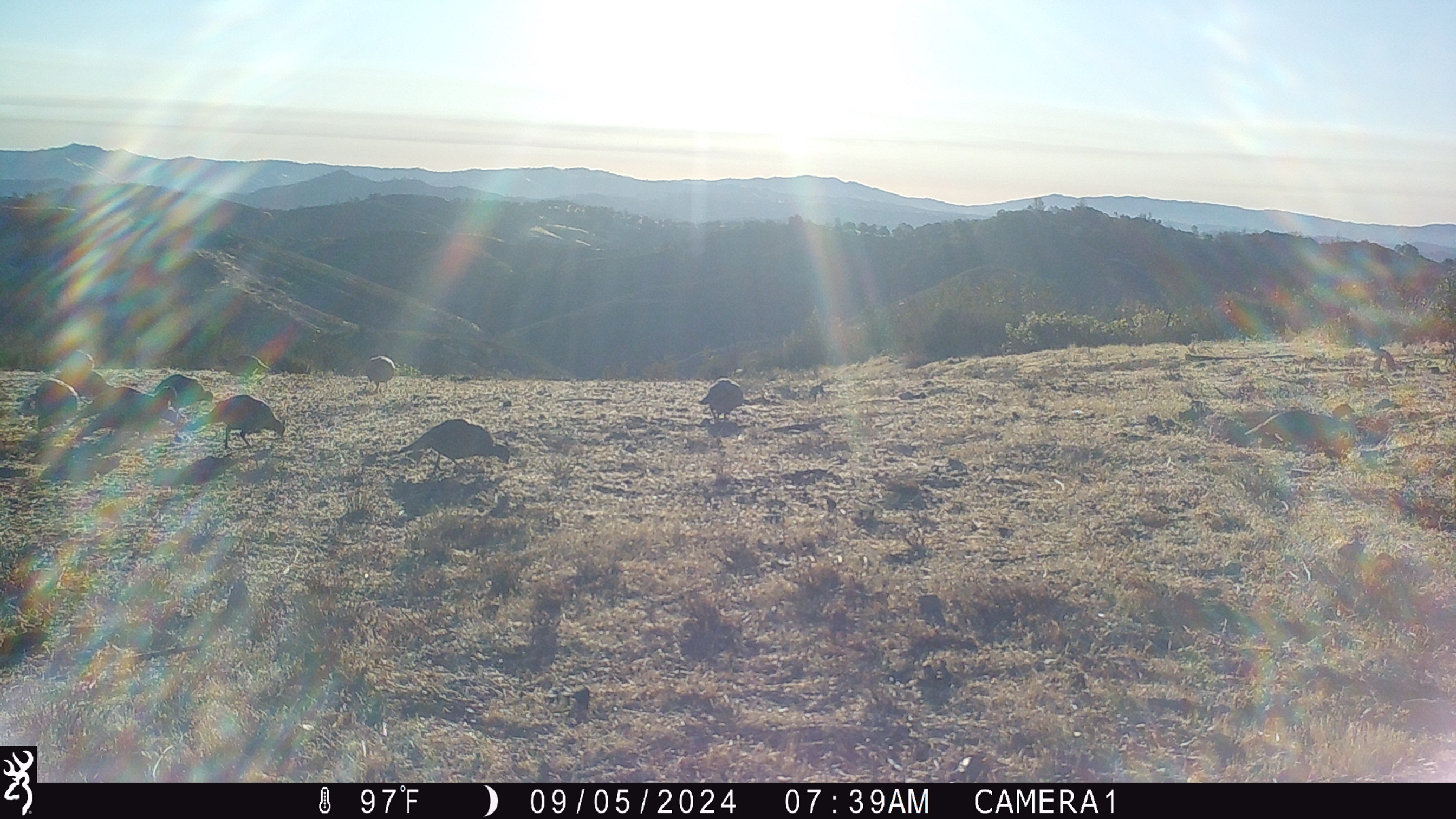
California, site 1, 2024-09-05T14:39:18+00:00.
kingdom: Animalia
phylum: Chordata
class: Aves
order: Galliformes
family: Odontophoridae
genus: Callipepla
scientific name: Callipepla californica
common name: california quail